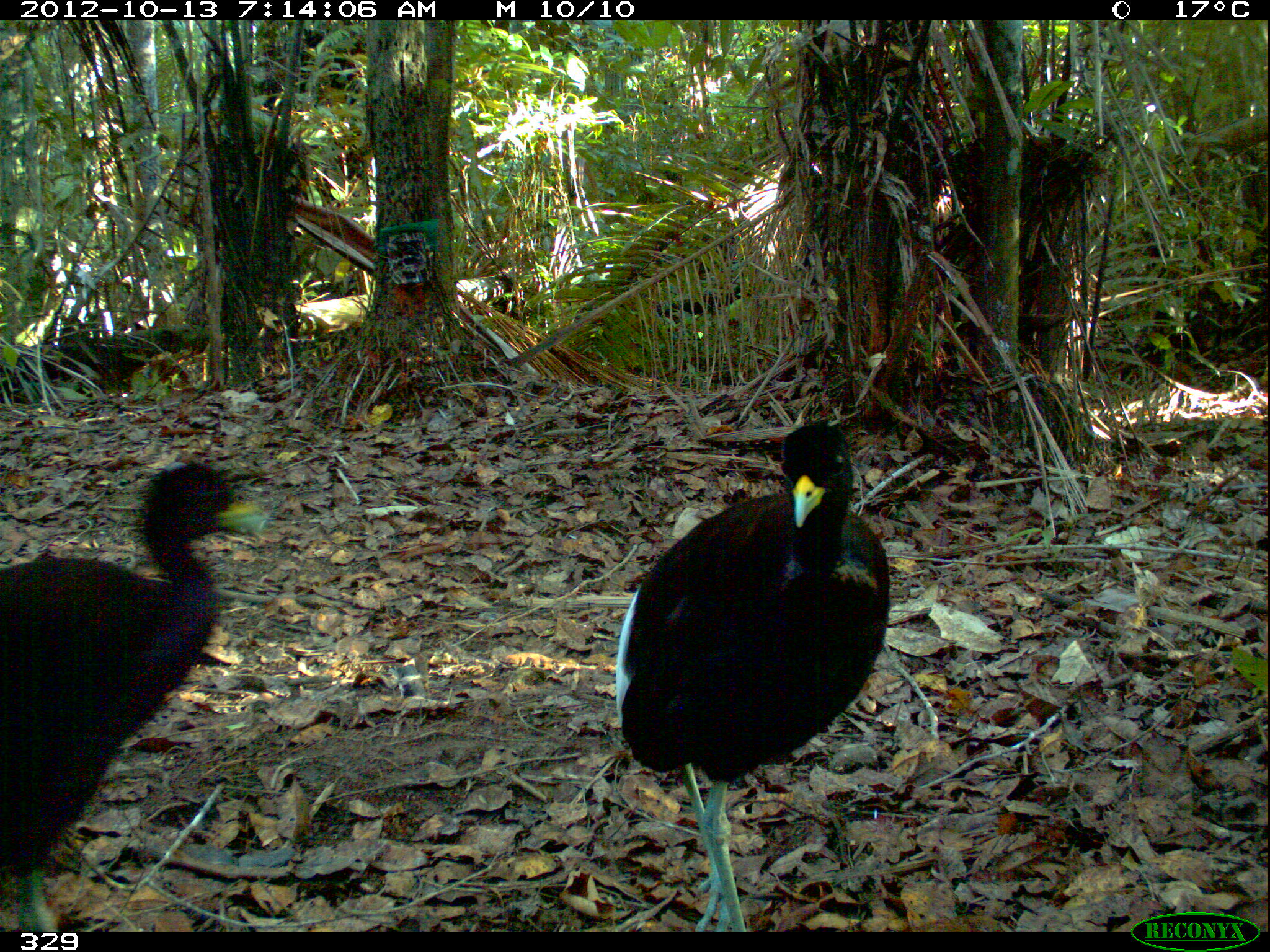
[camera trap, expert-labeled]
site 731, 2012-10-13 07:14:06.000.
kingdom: Animalia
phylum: Chordata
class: Aves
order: Gruiformes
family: Psophiidae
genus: Psophia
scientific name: Psophia leucoptera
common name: pale-winged trumpeter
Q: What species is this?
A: Psophia leucoptera (pale-winged trumpeter).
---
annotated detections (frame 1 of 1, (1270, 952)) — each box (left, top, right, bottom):
psophia leucoptera: (614, 423, 891, 932); (0, 465, 266, 932)